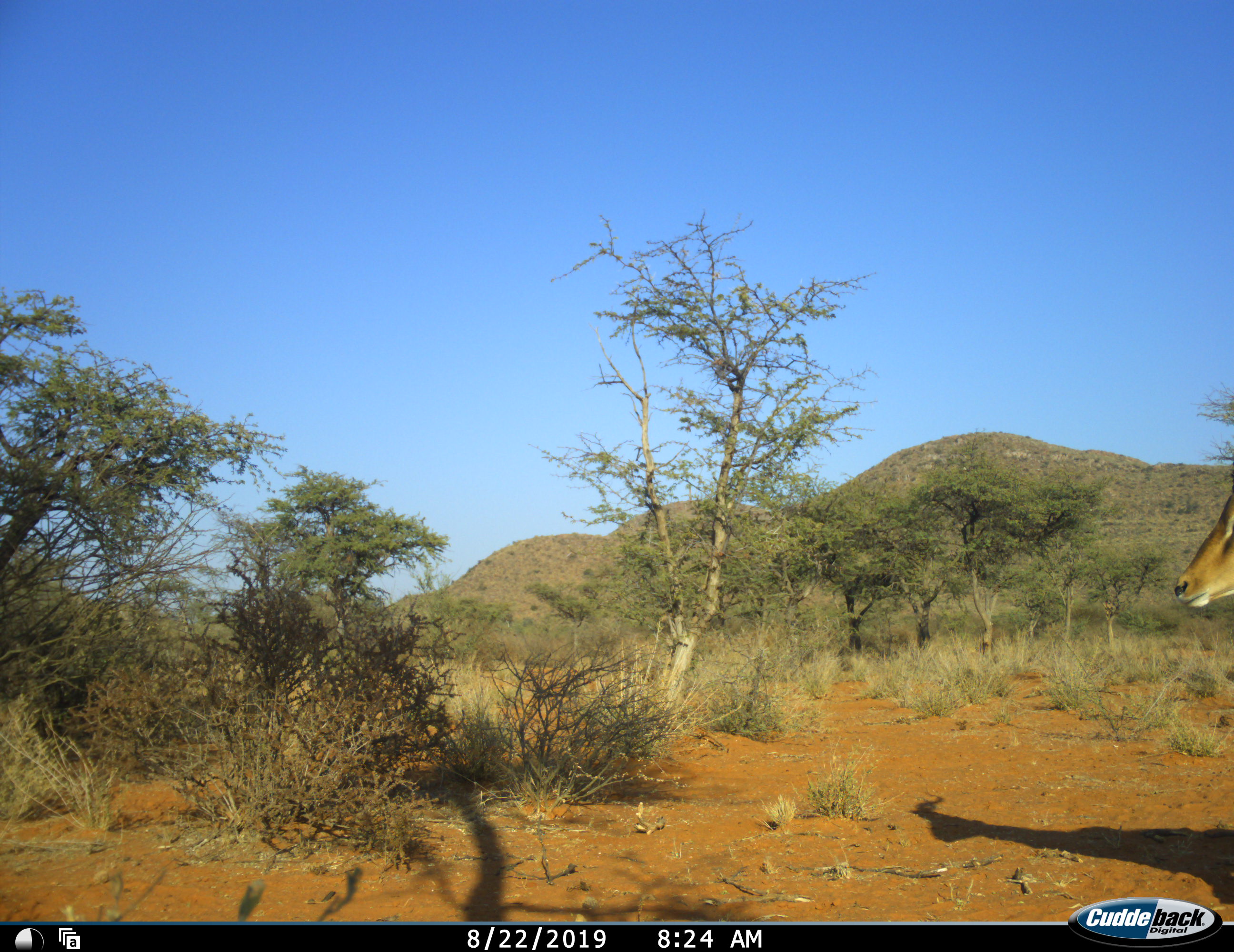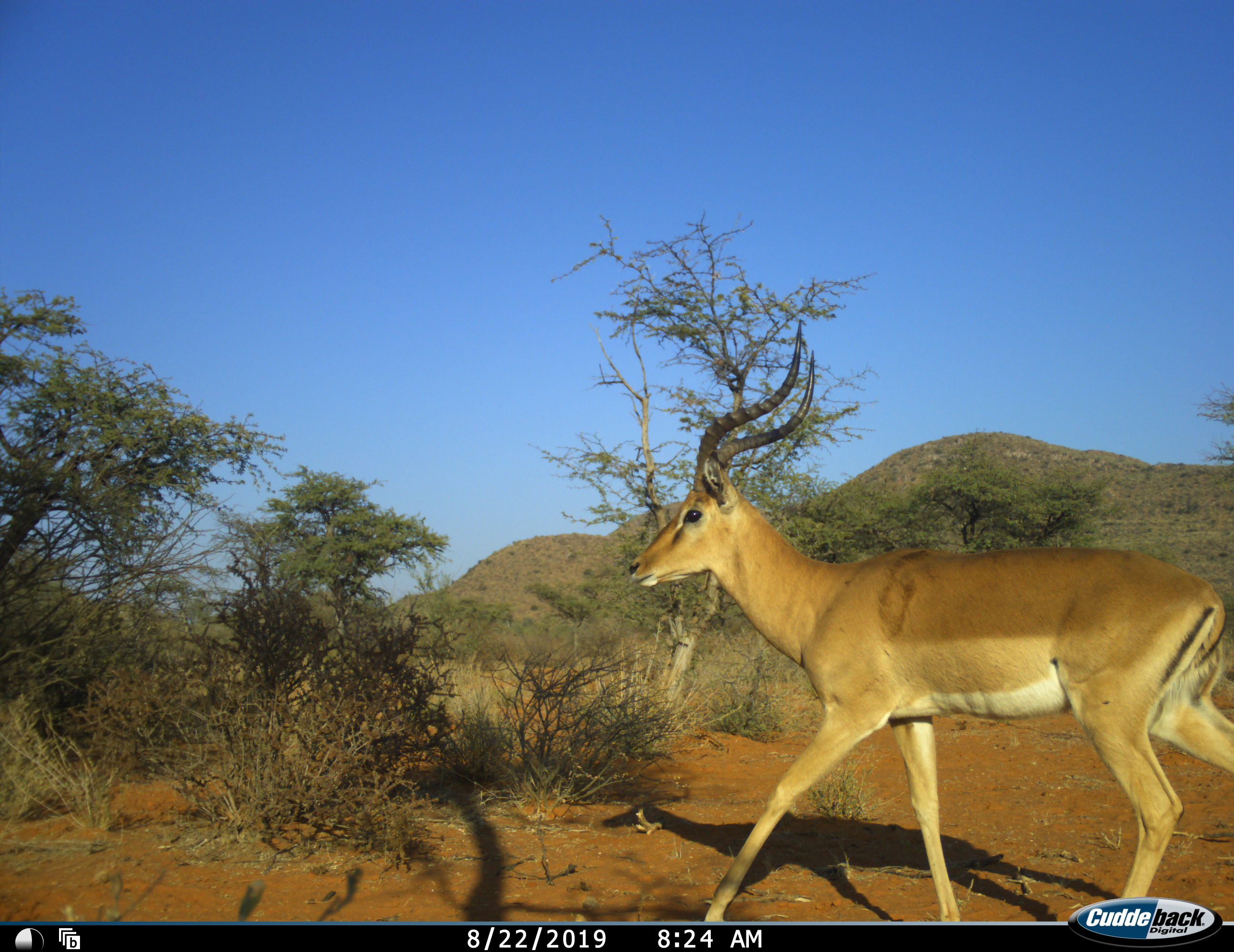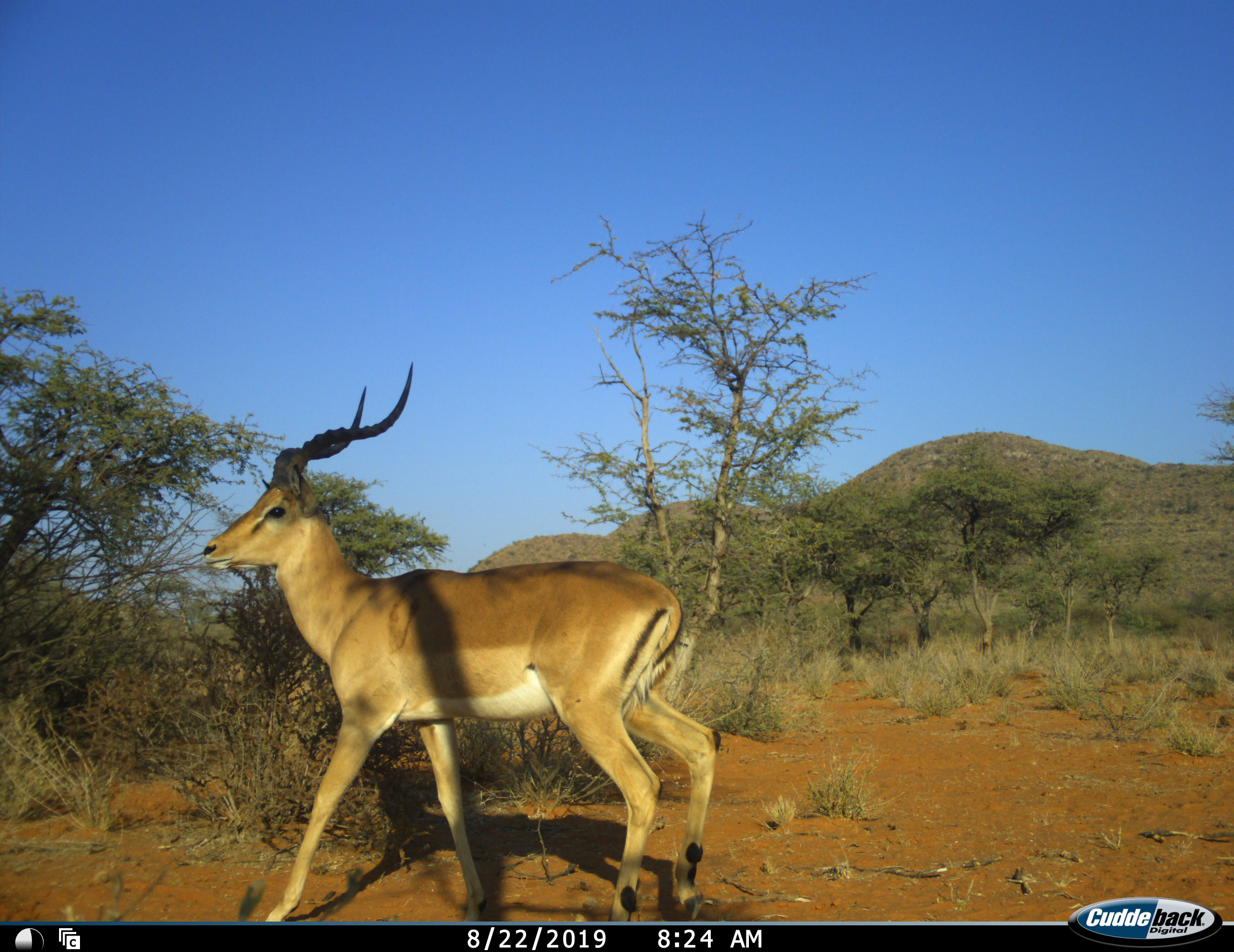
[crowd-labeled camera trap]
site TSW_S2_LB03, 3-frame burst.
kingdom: Animalia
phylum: Chordata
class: Mammalia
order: Artiodactyla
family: Bovidae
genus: Aepyceros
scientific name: Aepyceros melampus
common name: impala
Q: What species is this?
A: Impala (Aepyceros melampus).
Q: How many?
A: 1.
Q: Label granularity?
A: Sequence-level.